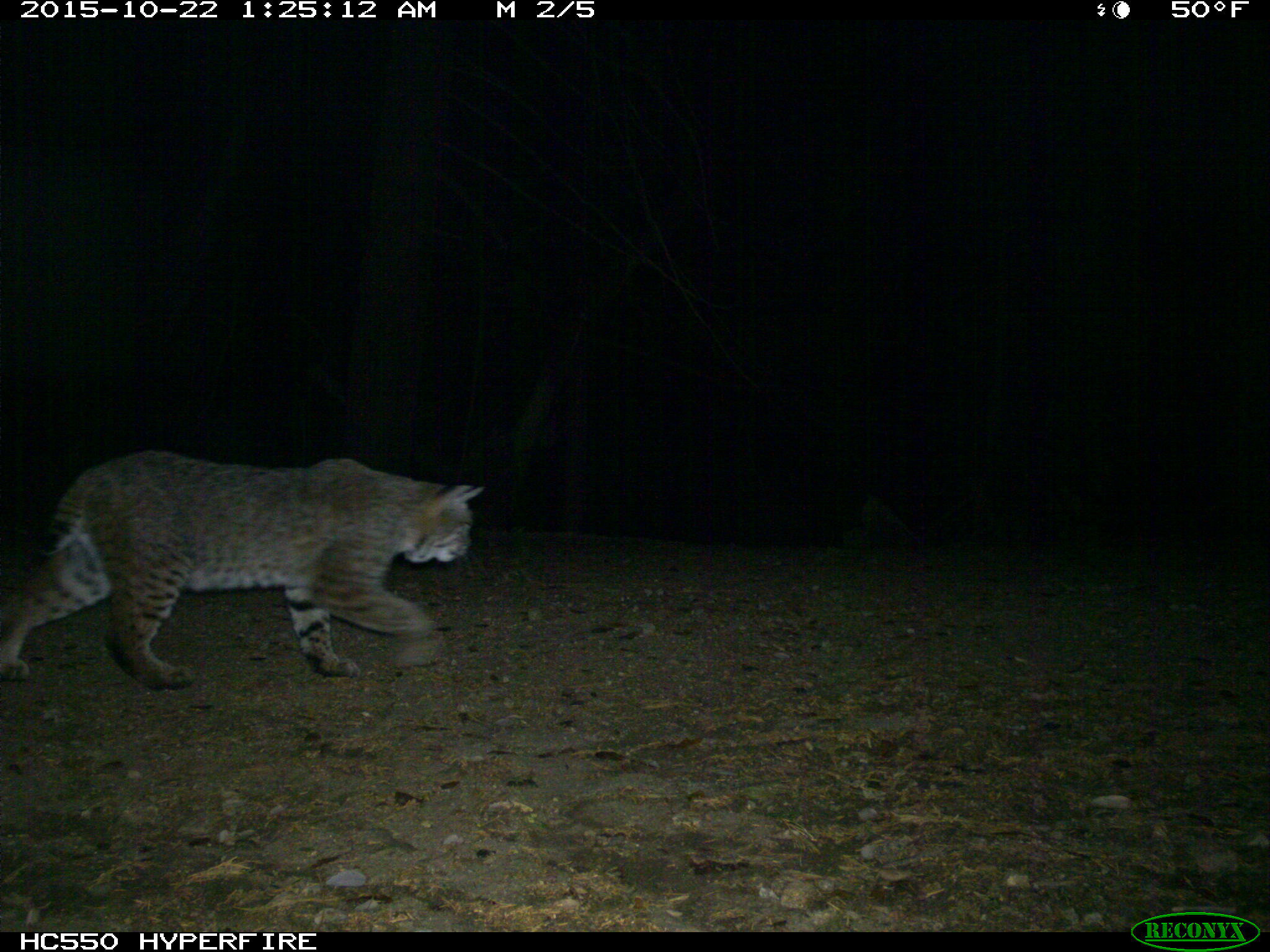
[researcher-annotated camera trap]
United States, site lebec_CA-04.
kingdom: Animalia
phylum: Chordata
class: Mammalia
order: Carnivora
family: Felidae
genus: Lynx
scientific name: Lynx rufus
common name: bobcat